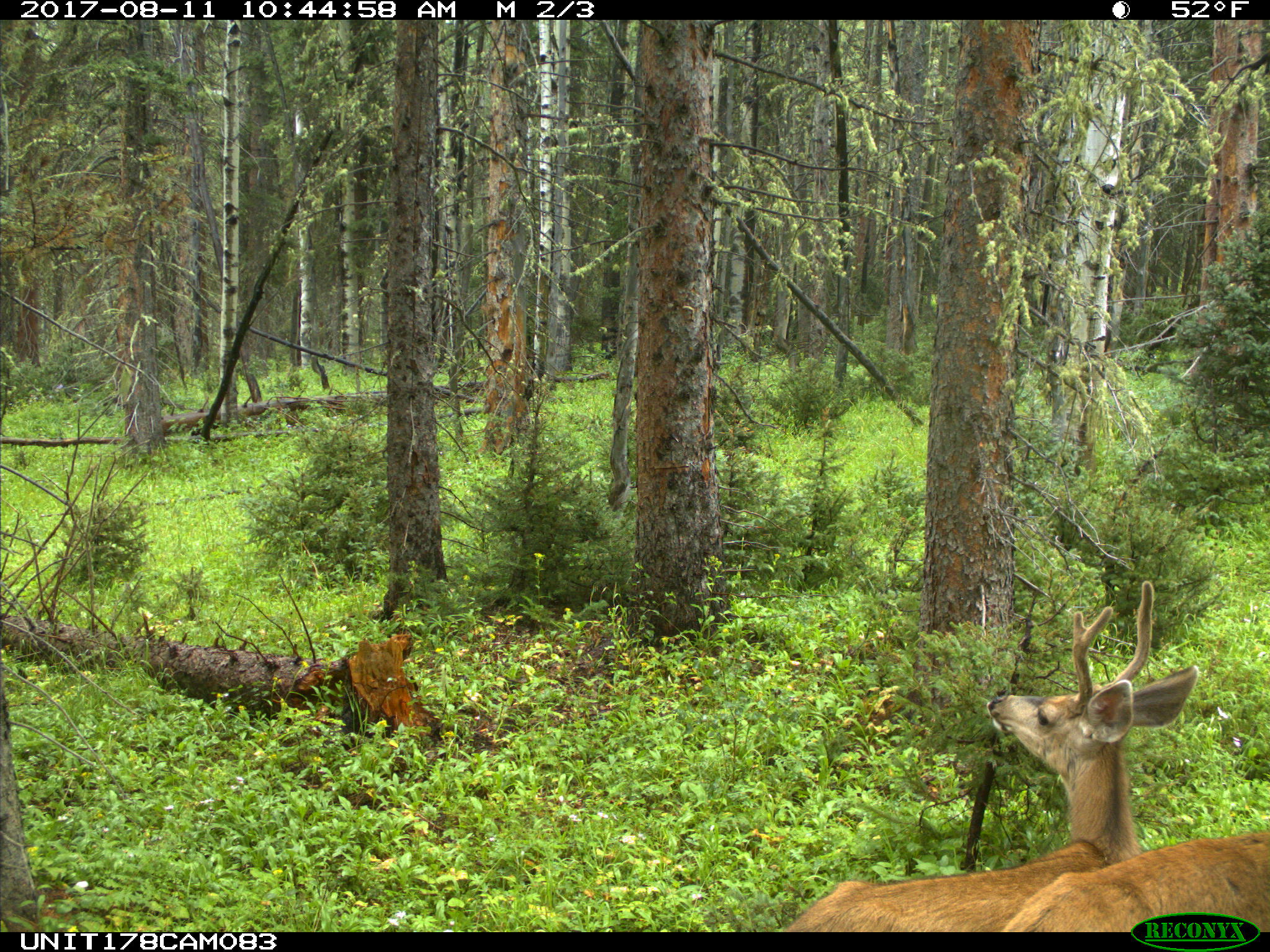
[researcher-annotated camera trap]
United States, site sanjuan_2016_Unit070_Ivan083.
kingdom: Animalia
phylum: Chordata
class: Mammalia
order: Artiodactyla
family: Cervidae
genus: Odocoileus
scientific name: Odocoileus hemionus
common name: mule deer